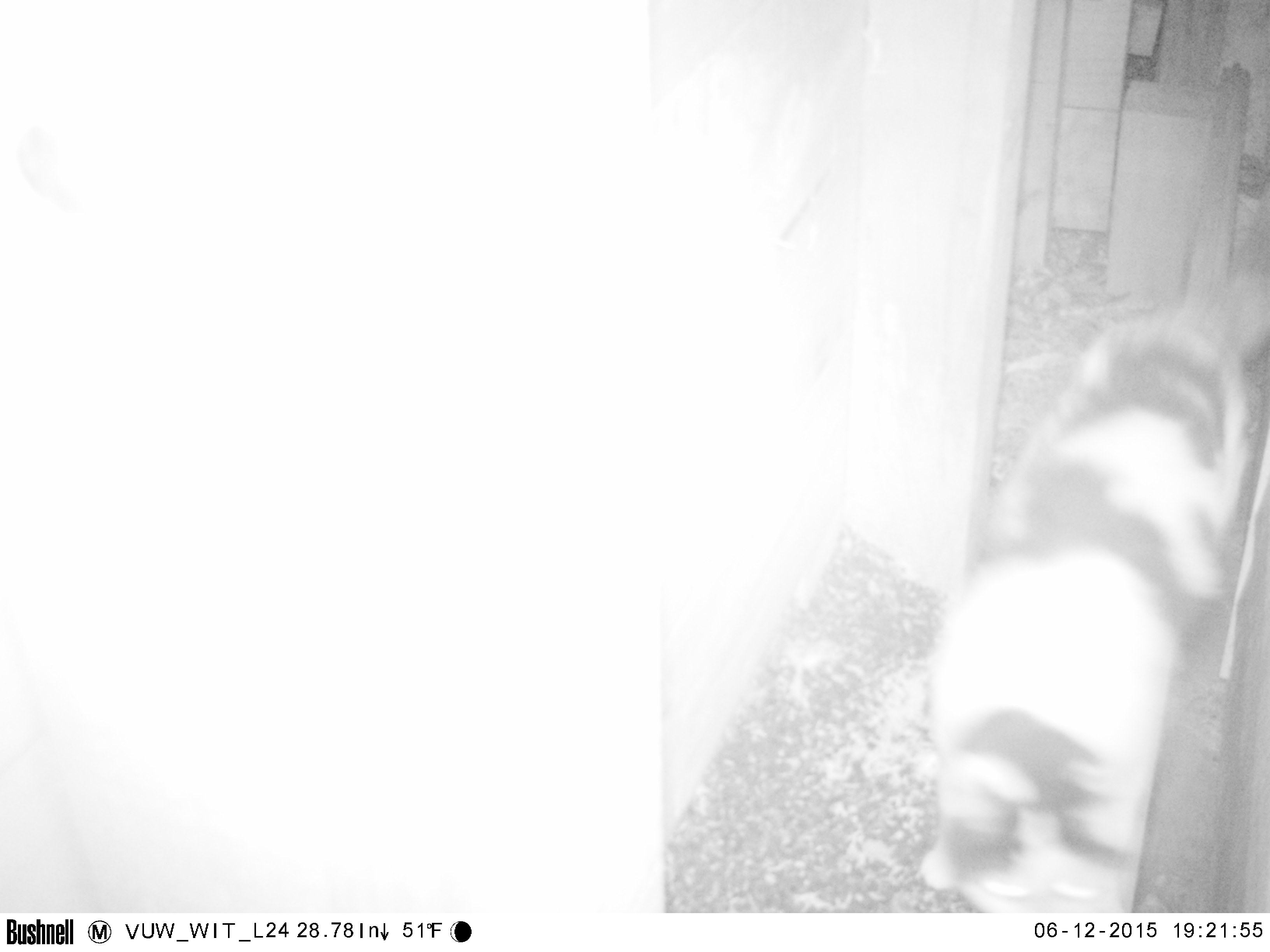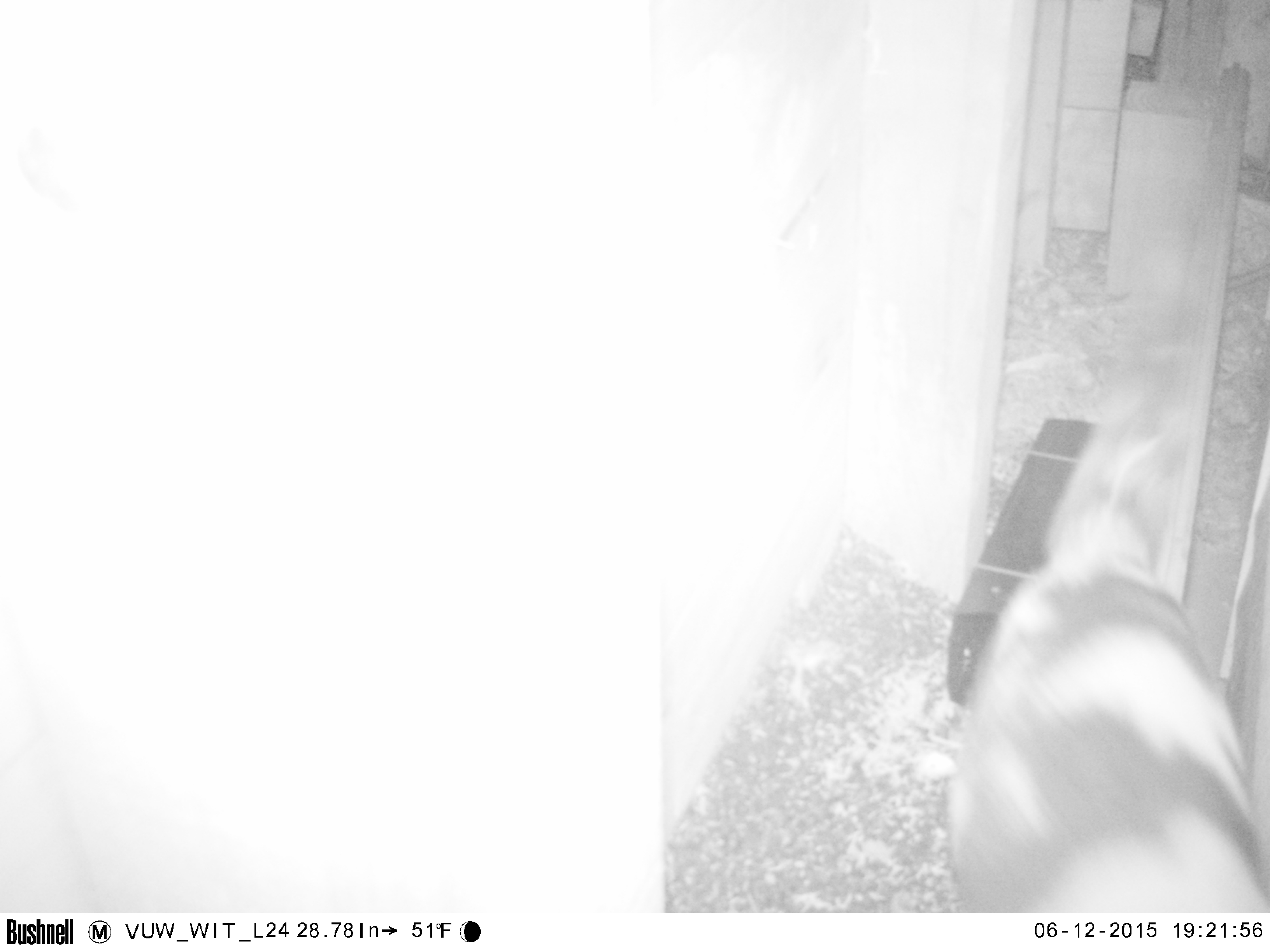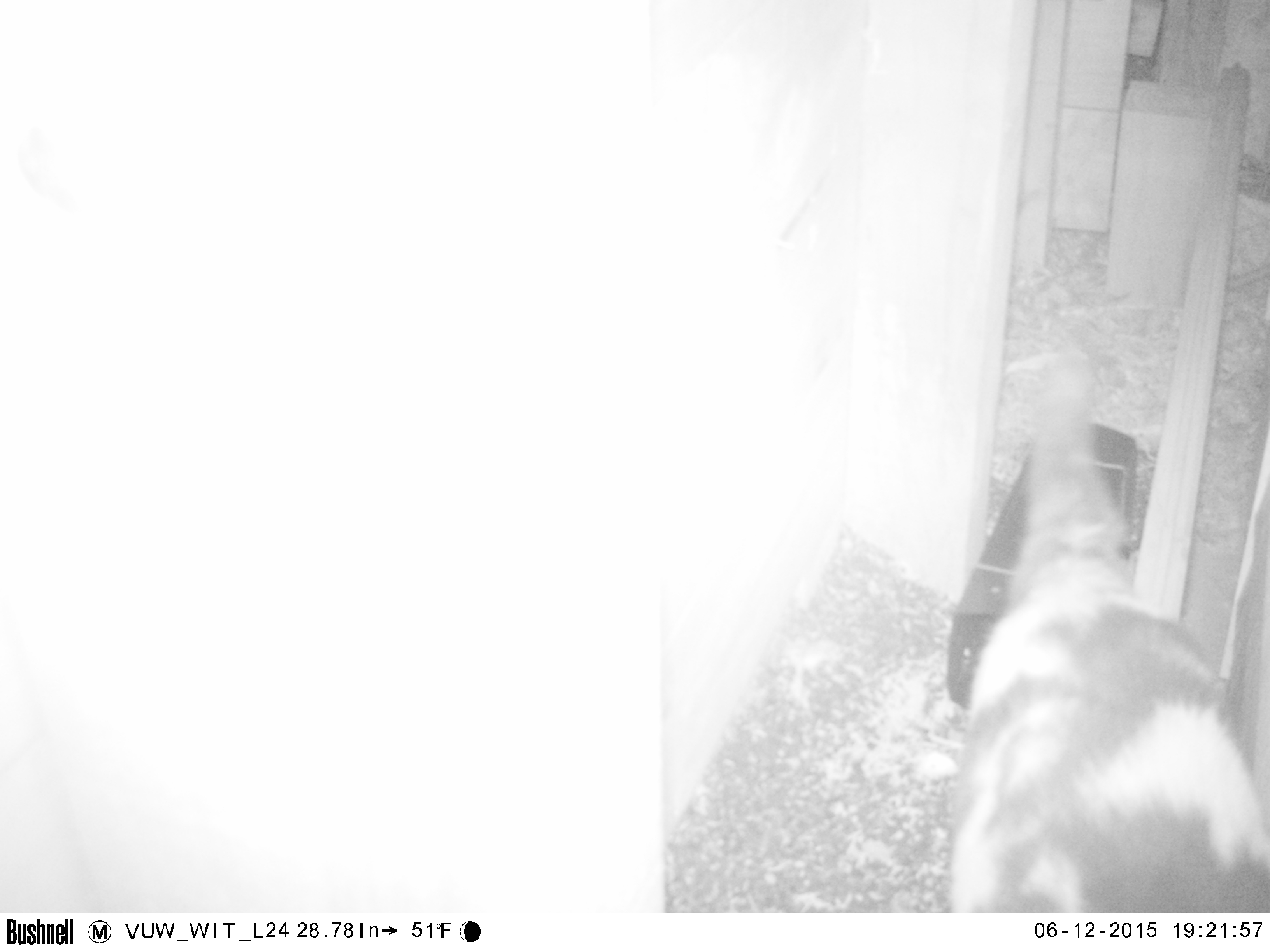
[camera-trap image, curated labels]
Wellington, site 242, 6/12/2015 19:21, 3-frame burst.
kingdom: Animalia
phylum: Chordata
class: Mammalia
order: Carnivora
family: Felidae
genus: Felis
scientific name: Felis catus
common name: cat